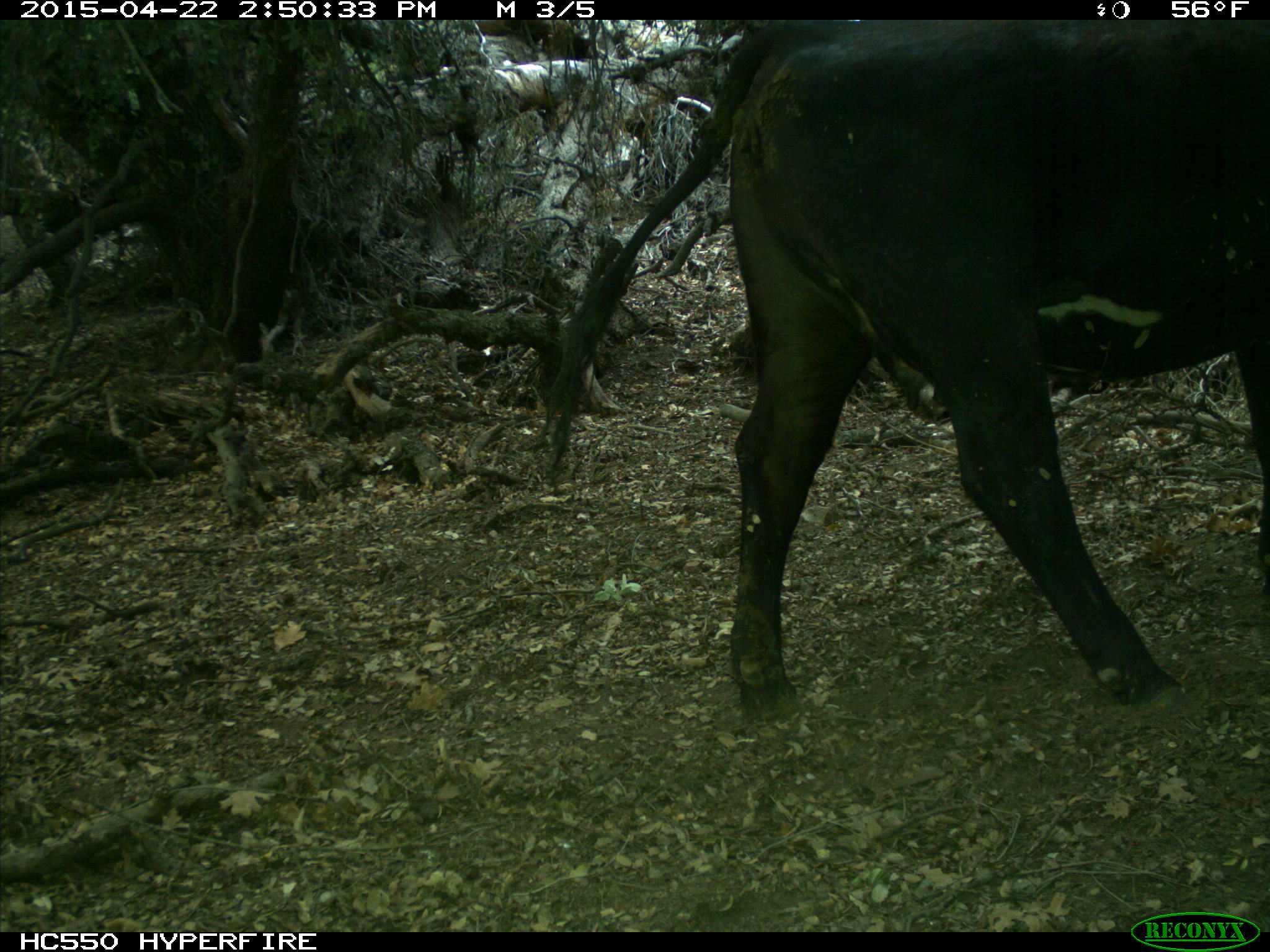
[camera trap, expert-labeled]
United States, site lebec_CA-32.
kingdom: Animalia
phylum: Chordata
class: Mammalia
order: Artiodactyla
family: Bovidae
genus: Bos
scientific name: Bos taurus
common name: domestic cow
Bos taurus (domestic cow).